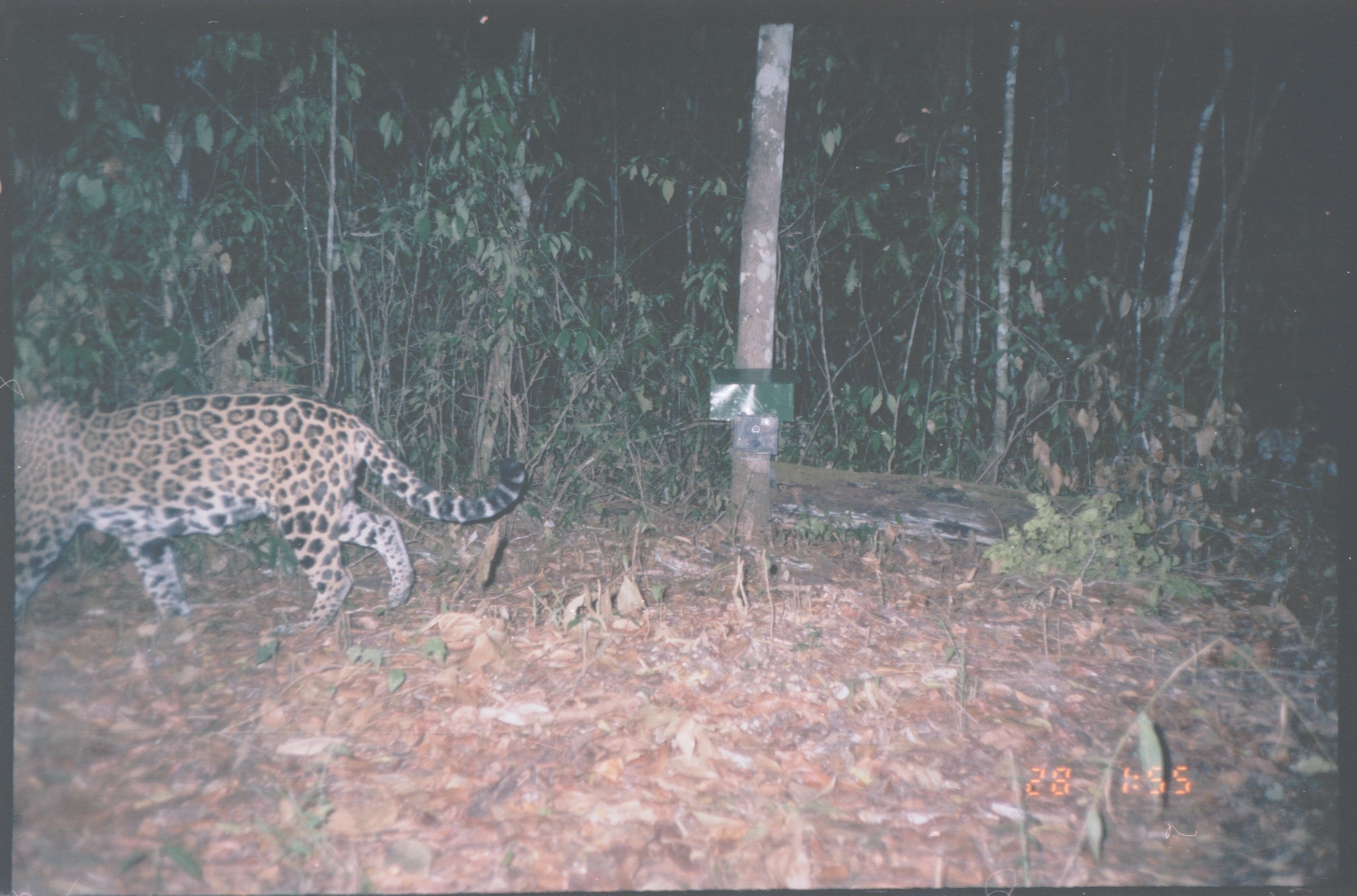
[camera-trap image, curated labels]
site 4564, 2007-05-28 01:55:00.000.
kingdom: Animalia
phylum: Chordata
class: Mammalia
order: Carnivora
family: Felidae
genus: Panthera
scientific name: Panthera onca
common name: jaguar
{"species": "Panthera onca (jaguar)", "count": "1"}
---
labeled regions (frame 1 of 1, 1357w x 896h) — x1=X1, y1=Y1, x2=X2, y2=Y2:
panthera onca: x1=14, y1=392, x2=526, y2=636